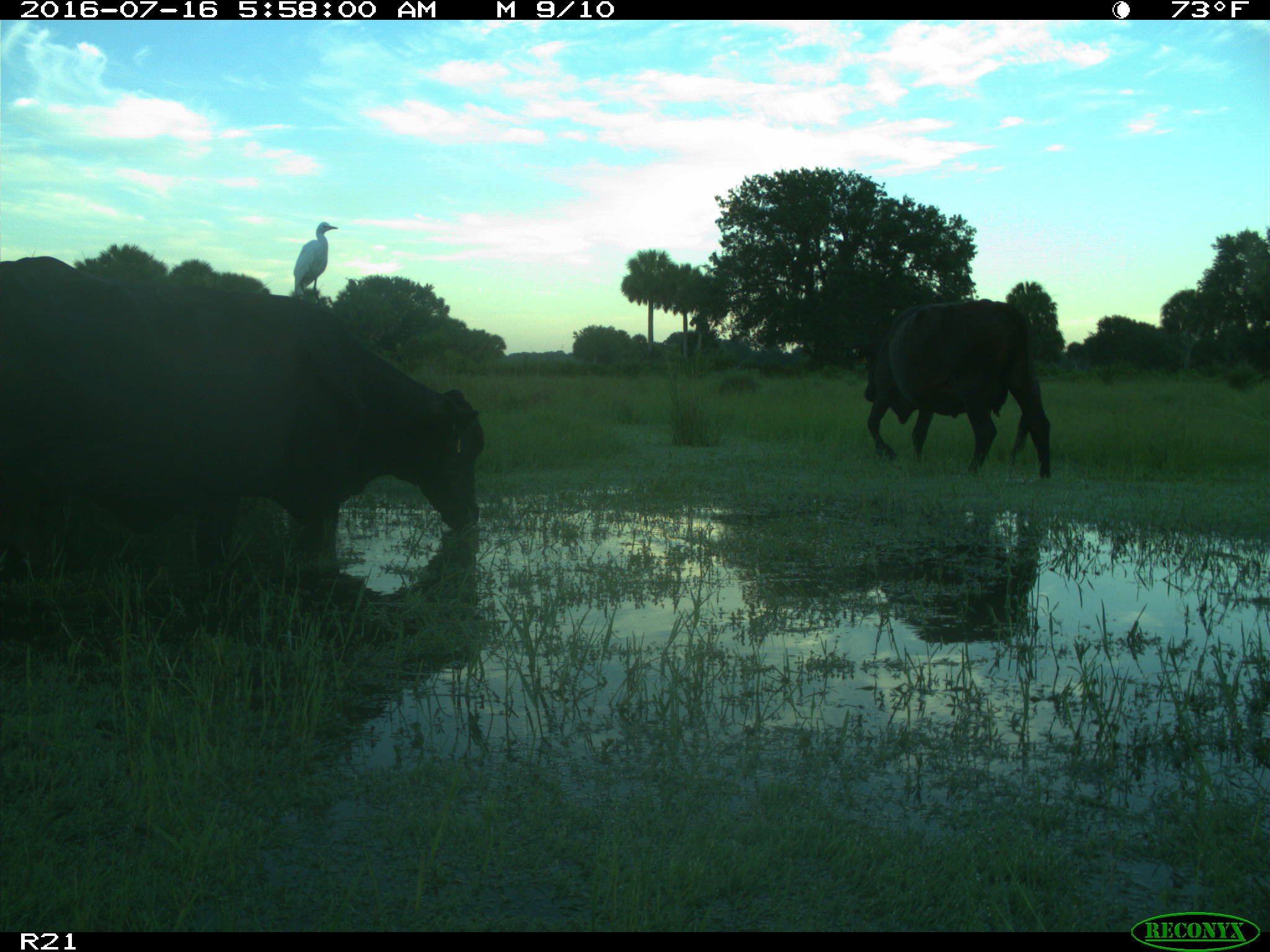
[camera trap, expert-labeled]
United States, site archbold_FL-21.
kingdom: Animalia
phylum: Chordata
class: Mammalia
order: Artiodactyla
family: Bovidae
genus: Bos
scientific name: Bos taurus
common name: domestic cow